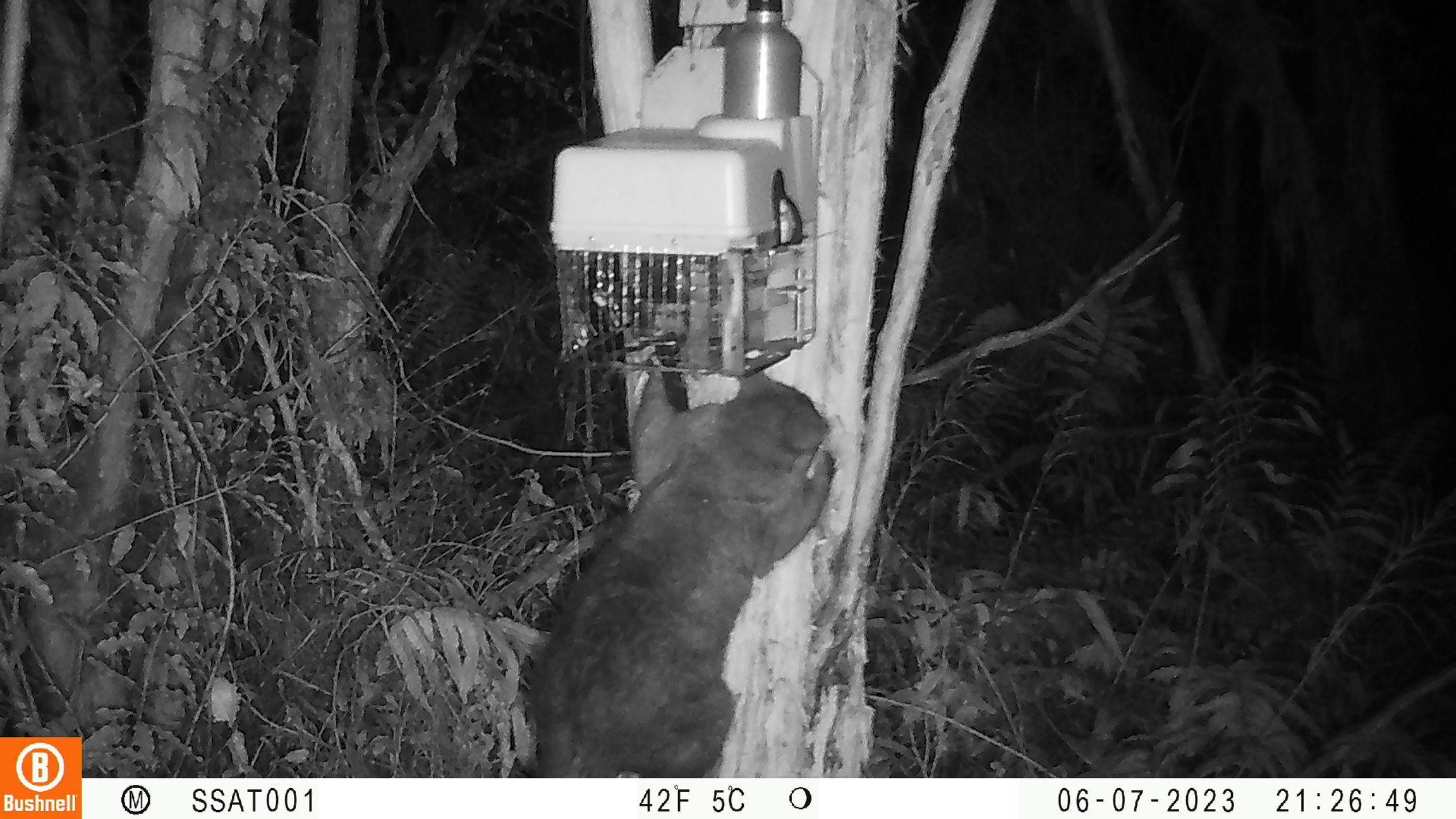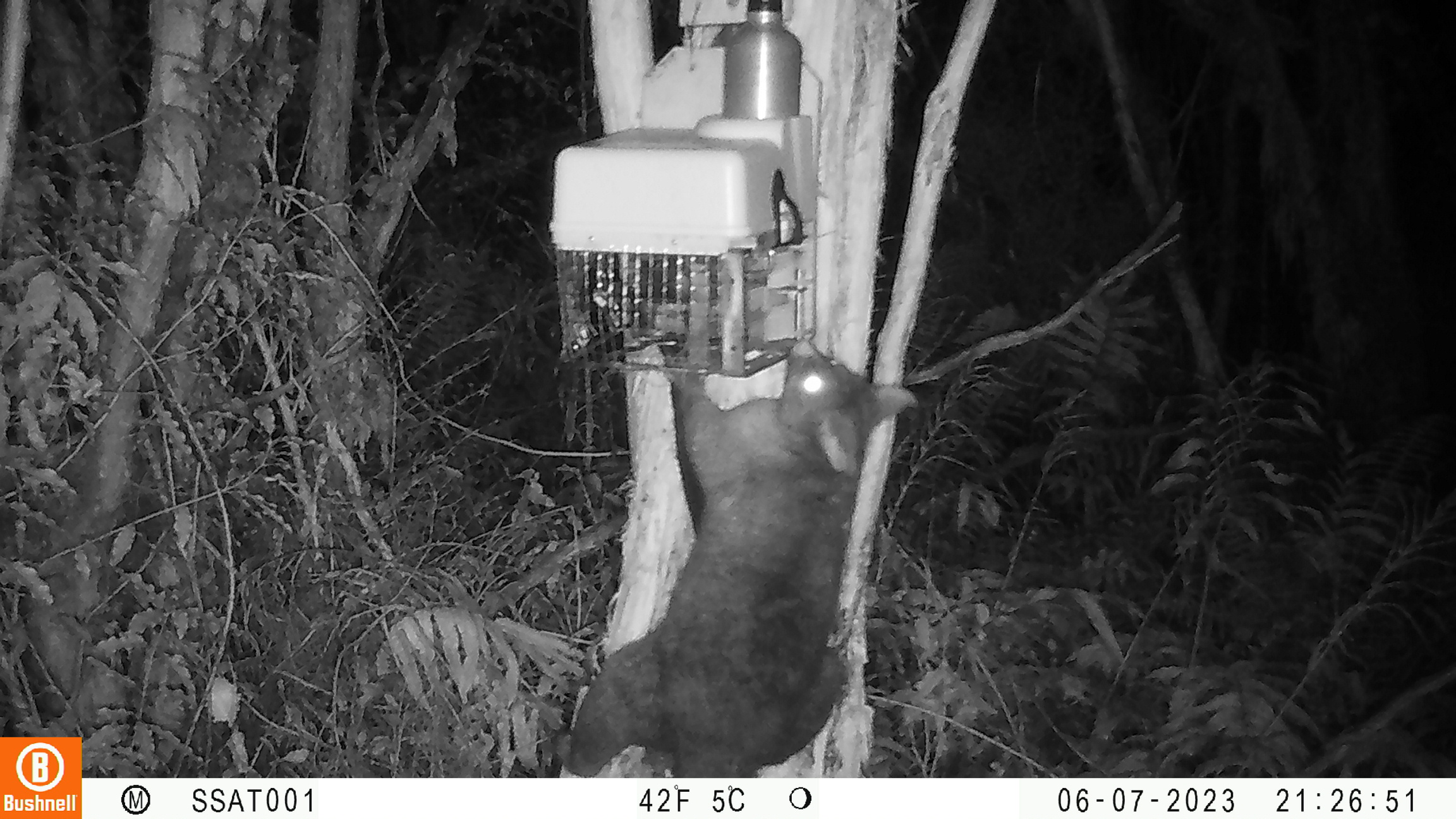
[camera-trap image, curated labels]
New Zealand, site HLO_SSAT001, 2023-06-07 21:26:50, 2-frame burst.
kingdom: Animalia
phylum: Chordata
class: Mammalia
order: Diprotodontia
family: Phalangeridae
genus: Trichosurus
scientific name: Trichosurus vulpecula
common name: common brushtail possum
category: possum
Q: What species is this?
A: Possum (common brushtail possum) (Trichosurus vulpecula).